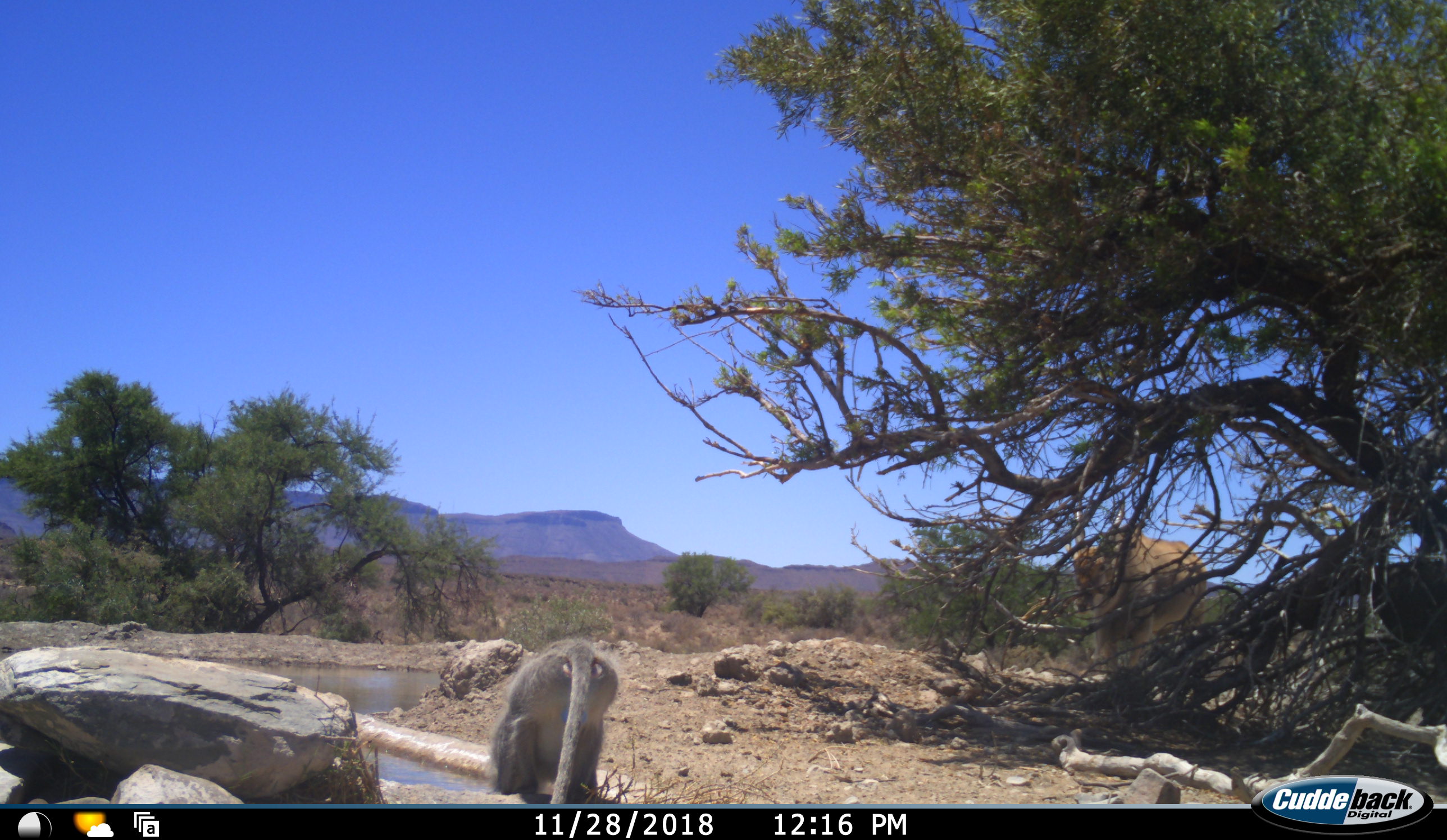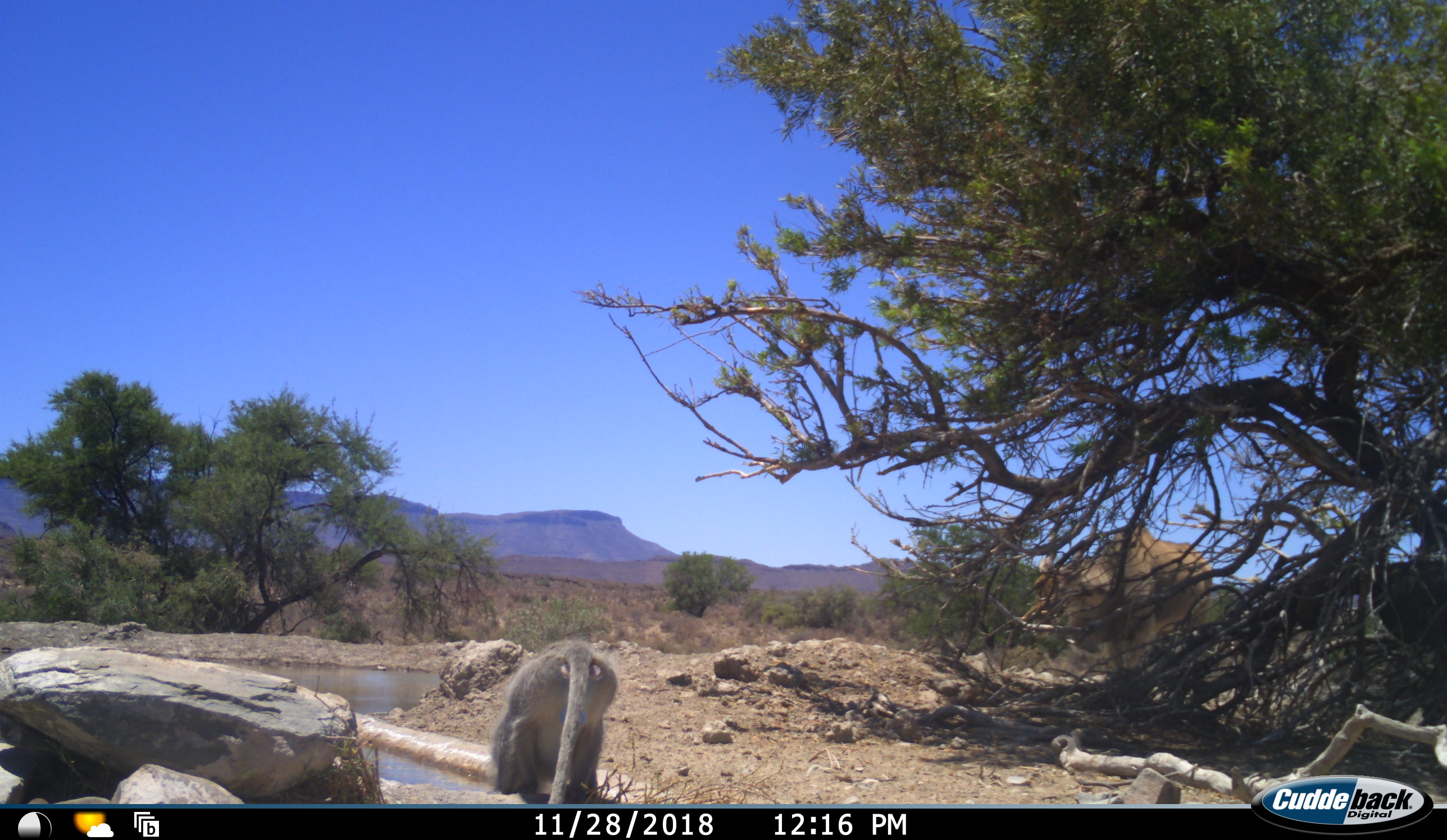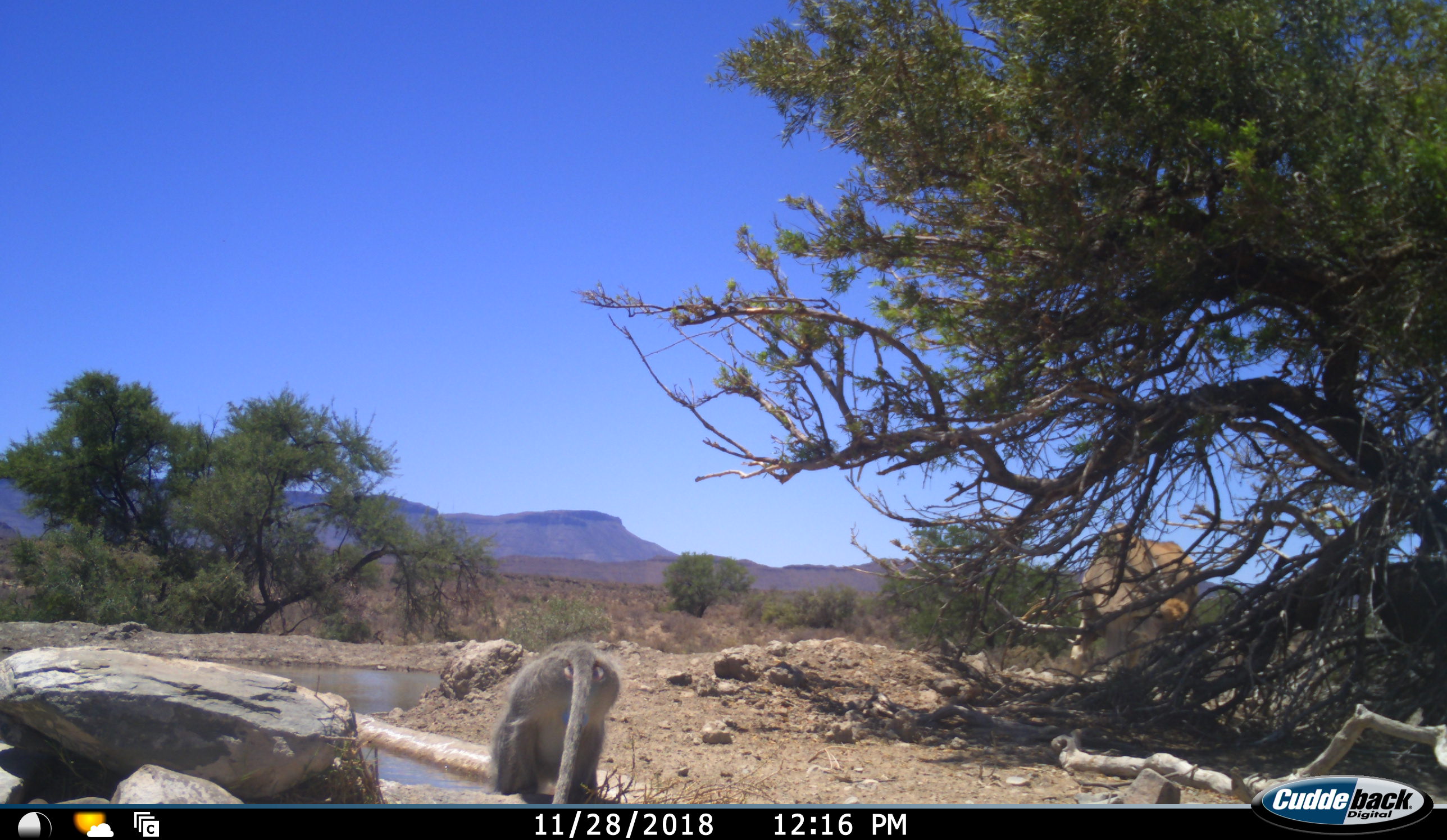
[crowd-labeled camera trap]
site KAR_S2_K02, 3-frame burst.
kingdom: Animalia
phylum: Chordata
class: Mammalia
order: Artiodactyla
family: Bovidae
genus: Tragelaphus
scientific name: Tragelaphus oryx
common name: eland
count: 1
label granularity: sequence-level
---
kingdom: Animalia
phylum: Chordata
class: Mammalia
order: Primates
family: Cercopithecidae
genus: Chlorocebus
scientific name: Chlorocebus pygerythrus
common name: vervet monkey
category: monkeyvervet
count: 1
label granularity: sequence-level